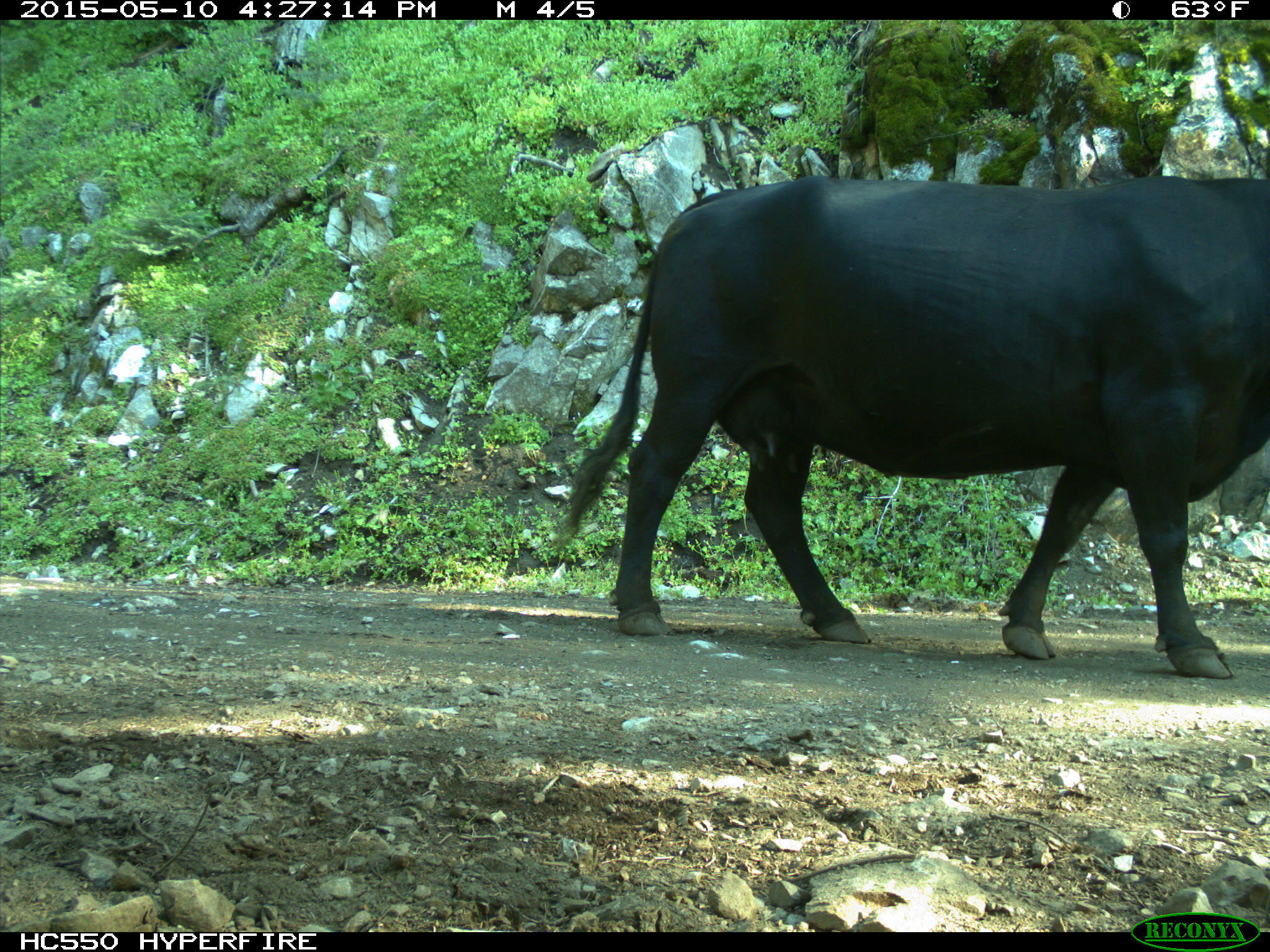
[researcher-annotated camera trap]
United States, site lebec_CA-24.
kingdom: Animalia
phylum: Chordata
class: Mammalia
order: Artiodactyla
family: Bovidae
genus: Bos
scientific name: Bos taurus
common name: domestic cow